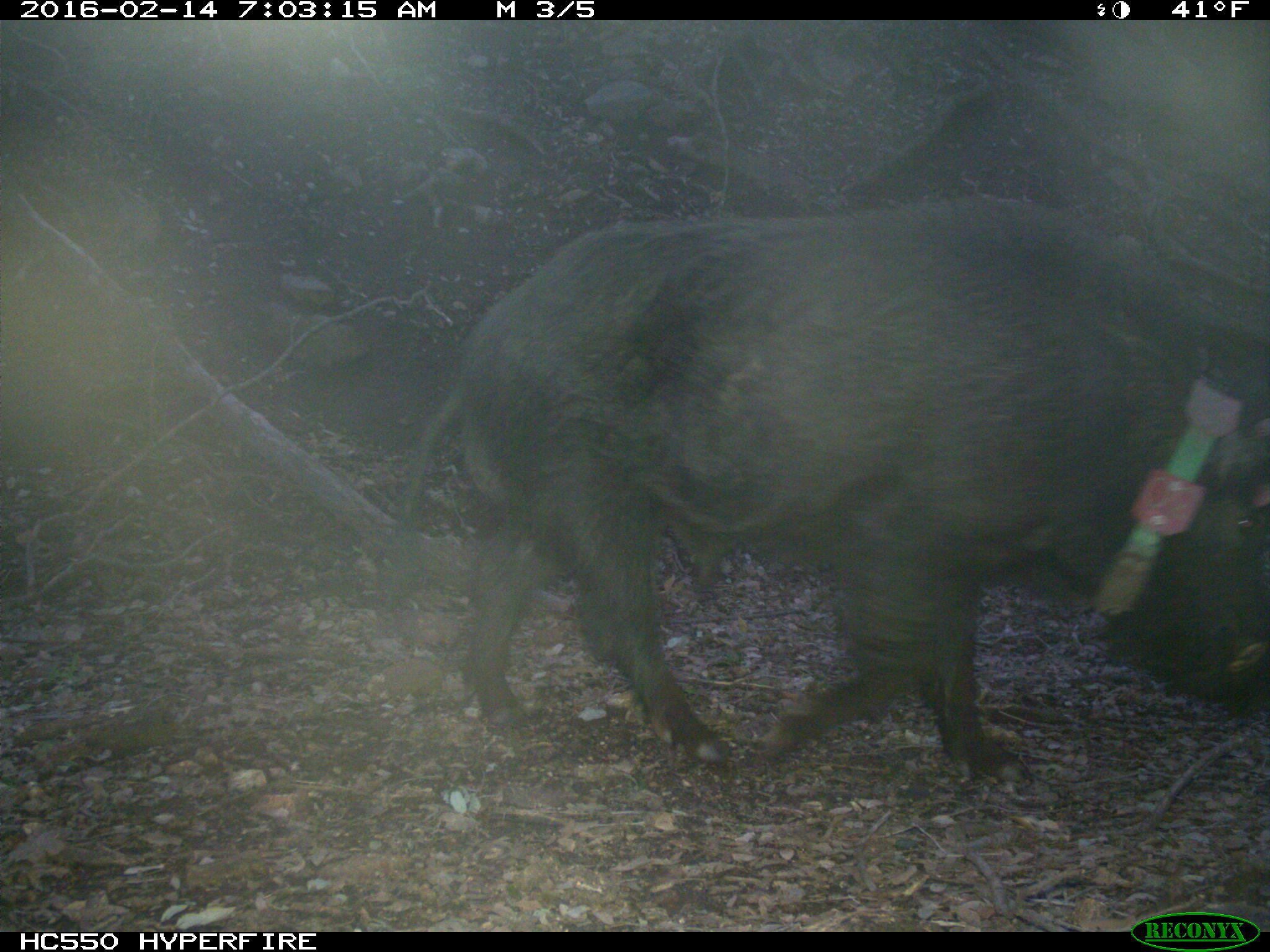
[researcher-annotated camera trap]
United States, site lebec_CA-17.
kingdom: Animalia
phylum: Chordata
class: Mammalia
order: Artiodactyla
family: Suidae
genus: Sus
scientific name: Sus scrofa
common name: wild boar